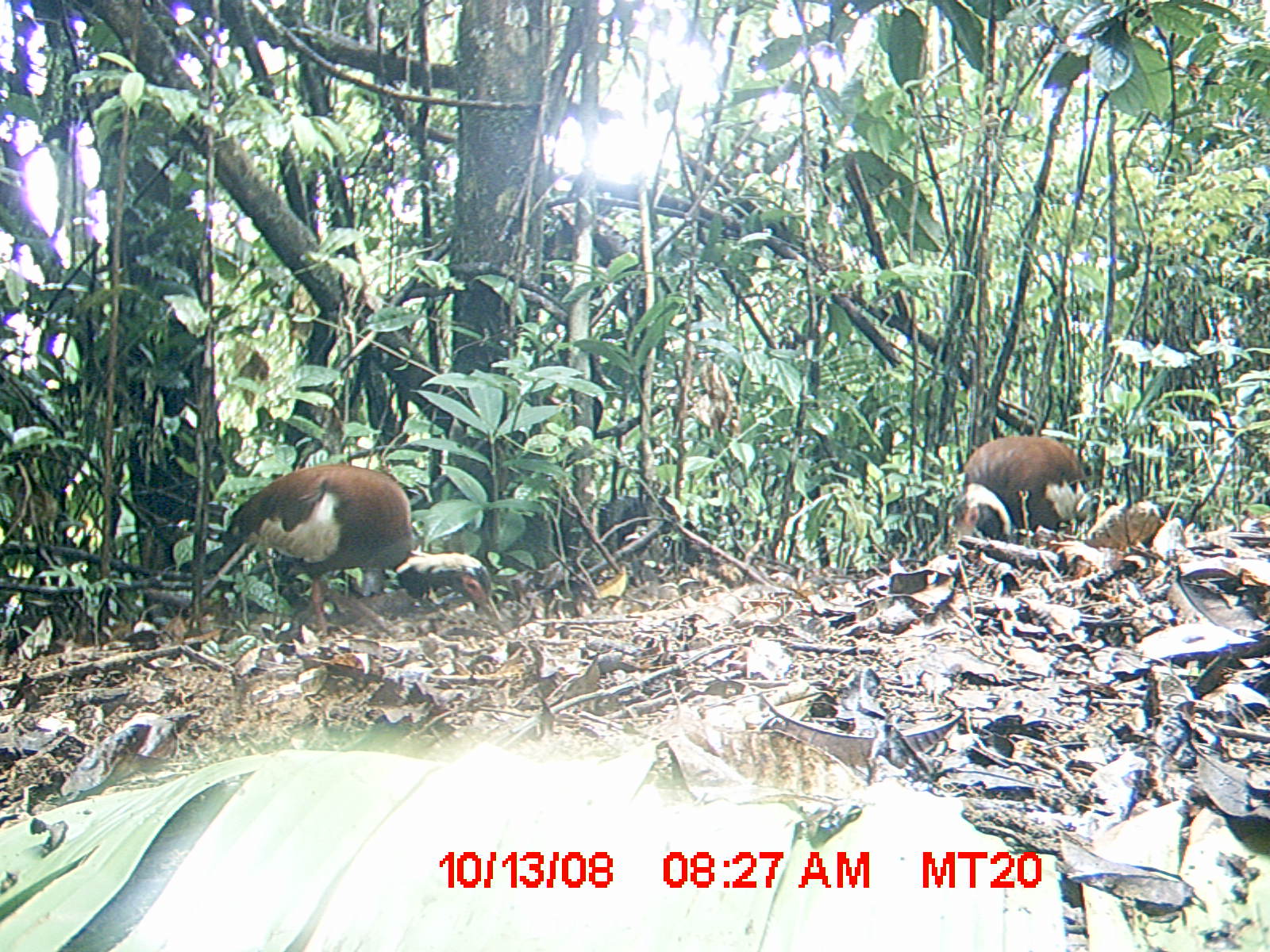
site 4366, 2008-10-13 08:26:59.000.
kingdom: Animalia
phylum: Chordata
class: Aves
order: Pelecaniformes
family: Threskiornithidae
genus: Lophotibis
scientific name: Lophotibis cristata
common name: madagascan ibis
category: lophotibis cristataa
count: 2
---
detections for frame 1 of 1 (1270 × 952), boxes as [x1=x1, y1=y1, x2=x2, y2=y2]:
lophotibis cristataa: [x1=226, y1=460, x2=501, y2=637]; [x1=955, y1=436, x2=1085, y2=538]